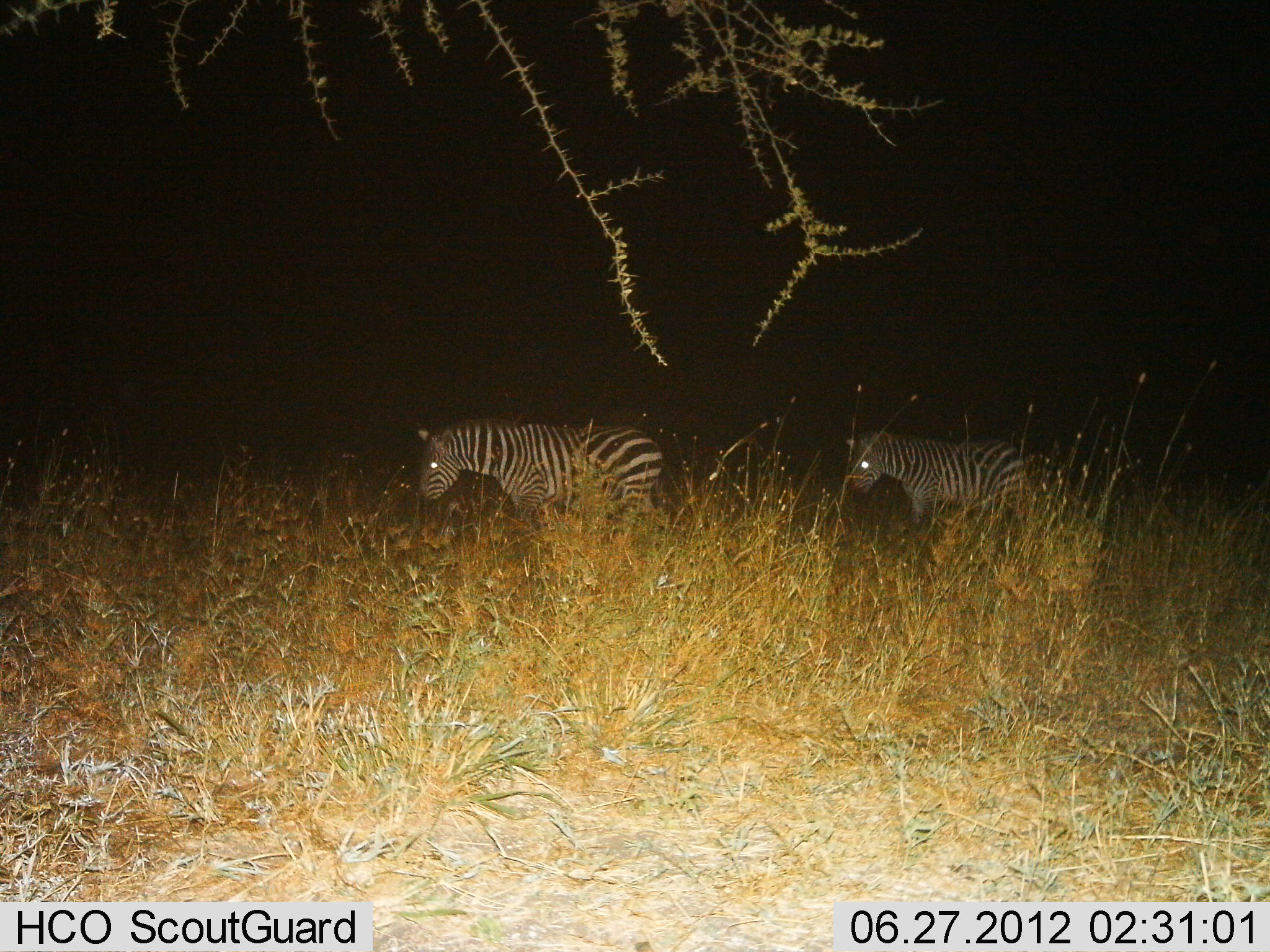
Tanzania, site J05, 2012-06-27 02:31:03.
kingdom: Animalia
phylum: Chordata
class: Mammalia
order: Perissodactyla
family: Equidae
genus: Equus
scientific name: Equus quagga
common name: plains zebra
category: zebra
Zebra (plains zebra) (Equus quagga), count 2. Behavior (volunteer vote fractions): standing 20%, resting 0%, moving 80%, interacting 0%. Young present (vote fraction): 0%. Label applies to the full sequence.